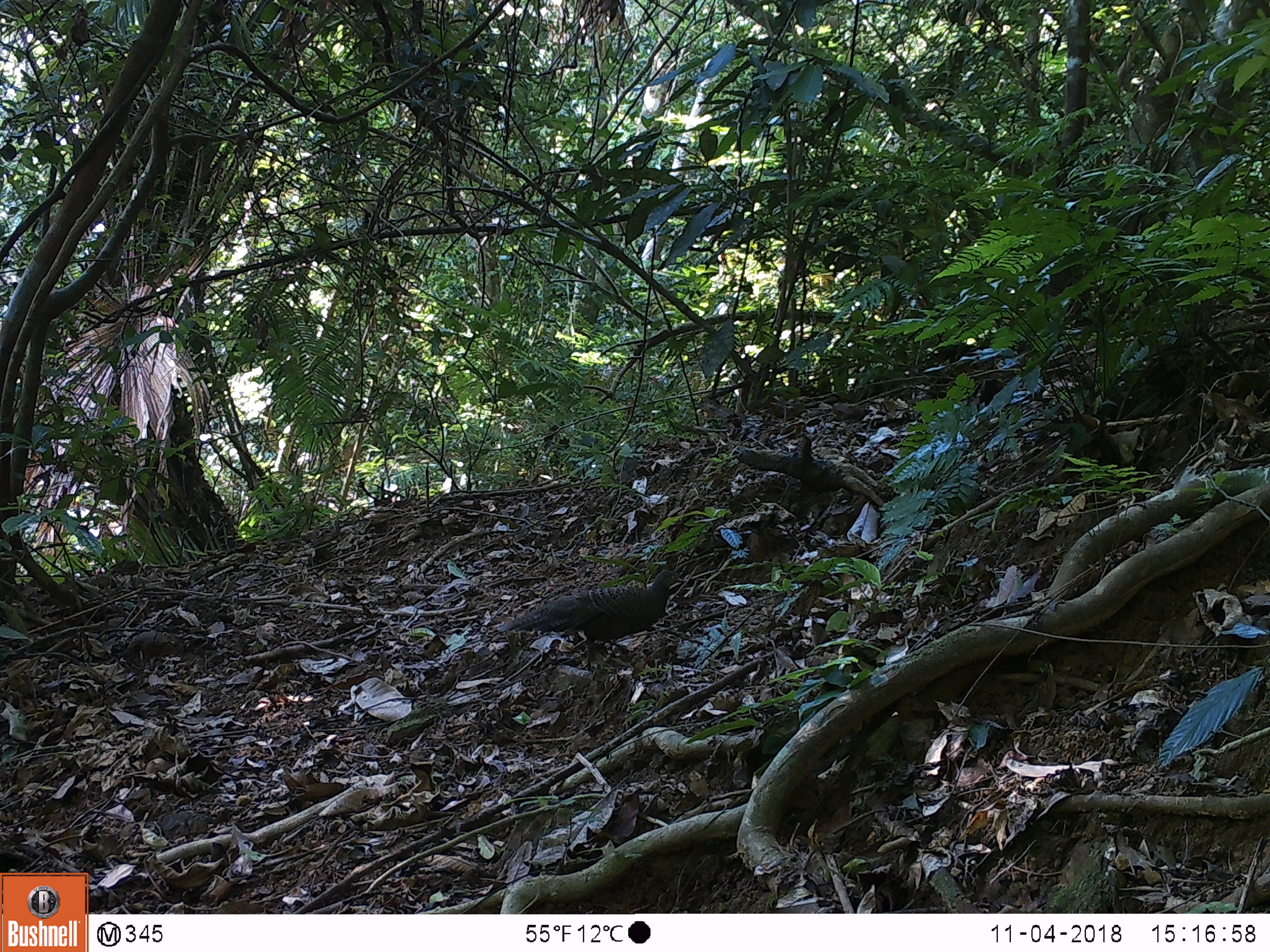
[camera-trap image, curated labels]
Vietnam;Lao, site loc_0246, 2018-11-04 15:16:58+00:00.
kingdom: Animalia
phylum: Chordata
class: Aves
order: Galliformes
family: Phasianidae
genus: Polyplectron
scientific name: Polyplectron bicalcaratum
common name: gray peacock-pheasant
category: grey peacock pheasant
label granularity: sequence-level